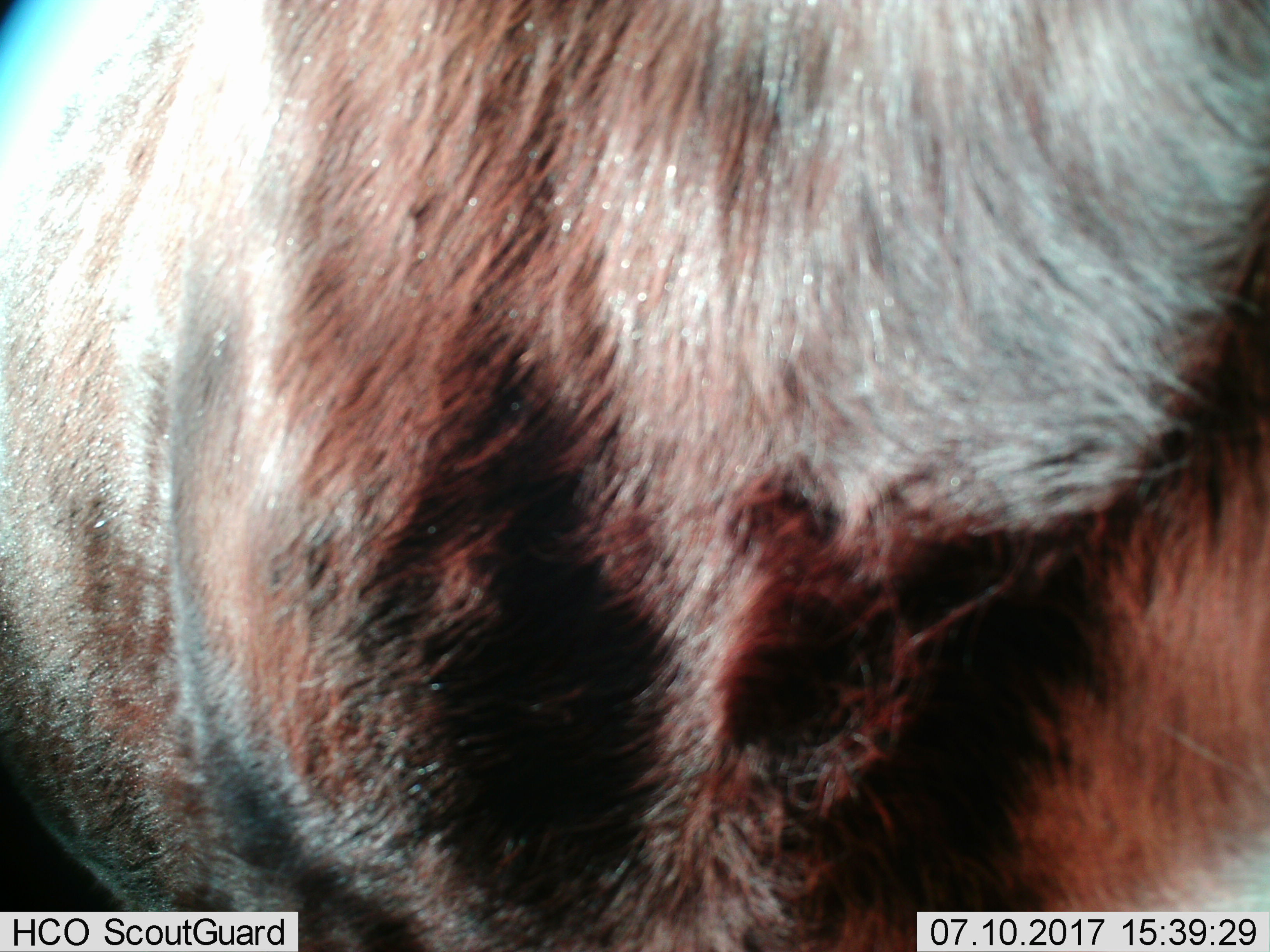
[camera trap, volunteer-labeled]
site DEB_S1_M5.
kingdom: Animalia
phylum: Chordata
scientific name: Vertebrata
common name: domestic animal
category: domesticanimal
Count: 1.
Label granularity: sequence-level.